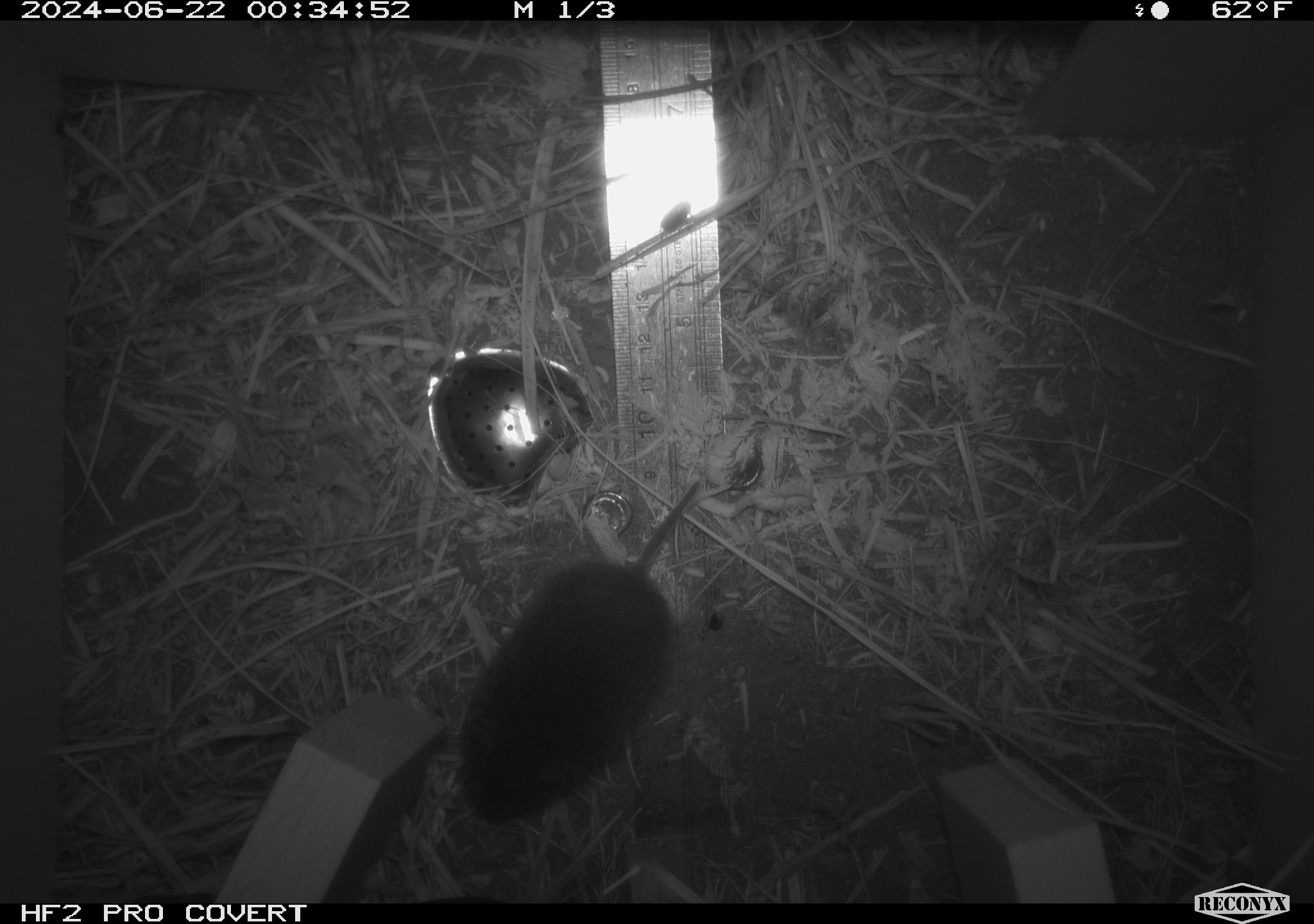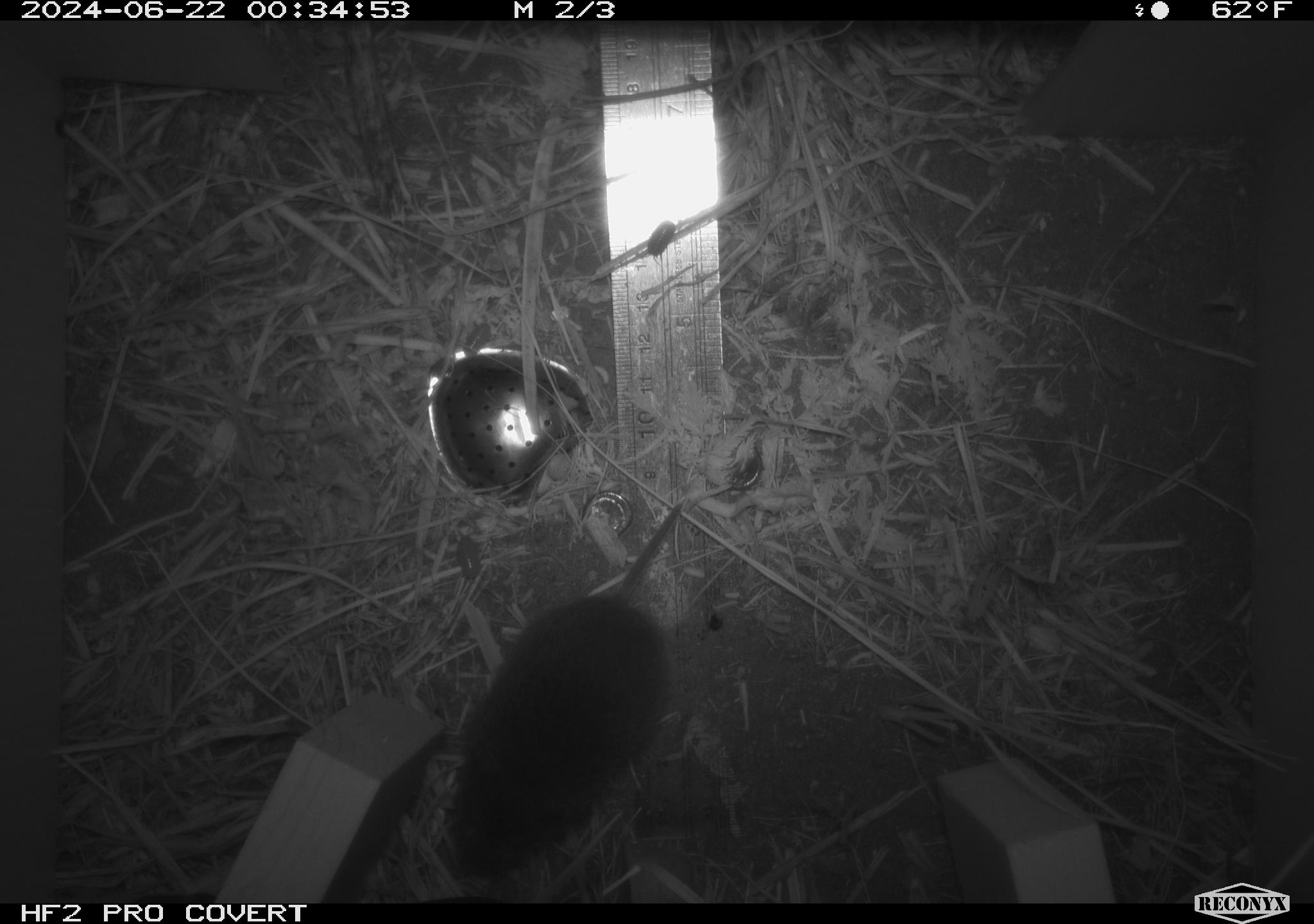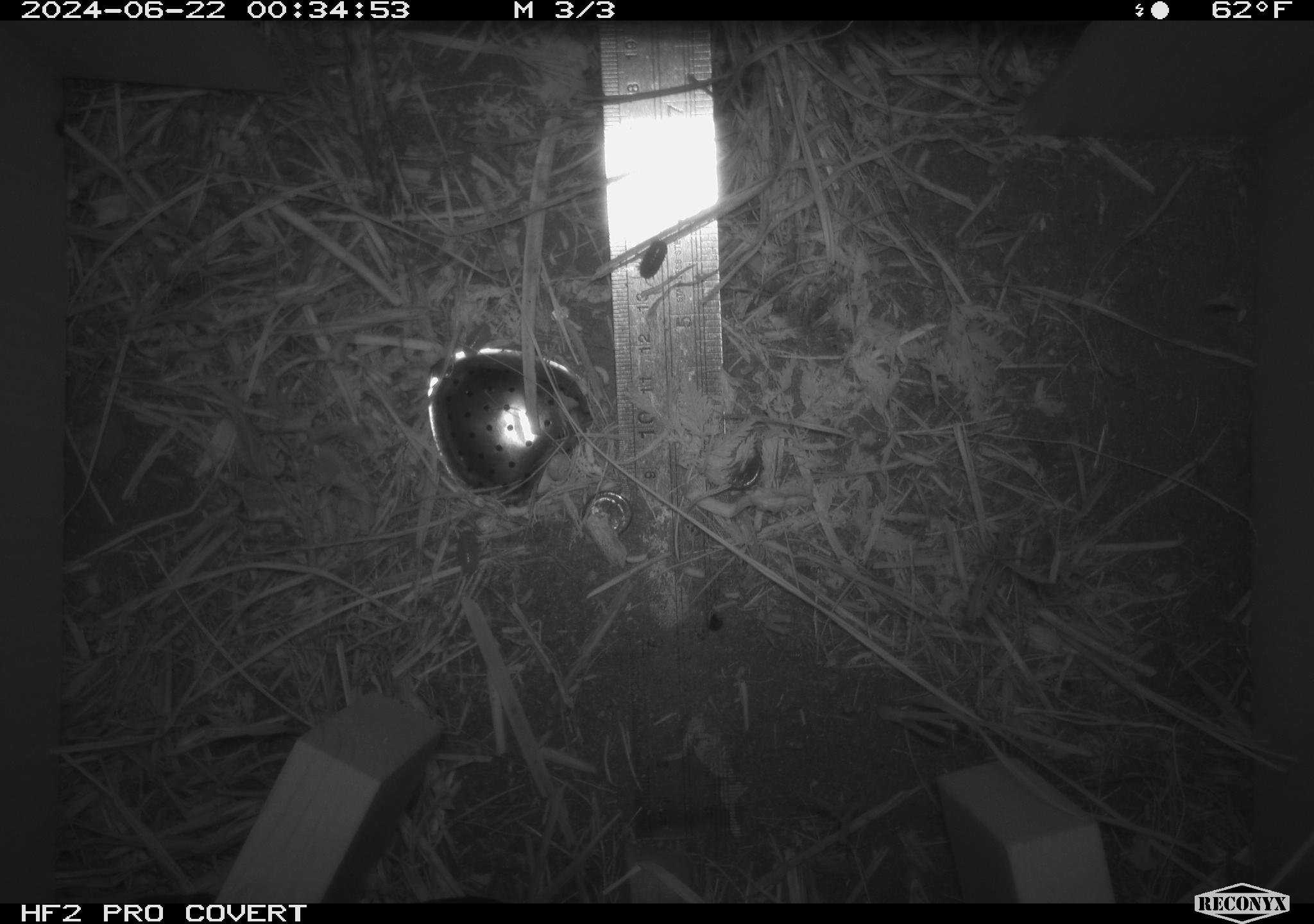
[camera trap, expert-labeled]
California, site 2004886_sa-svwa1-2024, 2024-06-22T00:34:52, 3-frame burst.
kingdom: Animalia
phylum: Chordata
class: Mammalia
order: Rodentia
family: Cricetidae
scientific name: Arvicolinae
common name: voles, lemmings, and muskrats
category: arvicolinae subfamily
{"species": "arvicolinae subfamily (voles, lemmings, and muskrats) (Arvicolinae)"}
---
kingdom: Animalia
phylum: Arthropoda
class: Malacostraca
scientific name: Malacostraca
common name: amphipods, crabs, isopods, krill, lobsters and shrimps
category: malacostracan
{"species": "malacostracan (amphipods, crabs, isopods, krill, lobsters and shrimps) (Malacostraca)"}